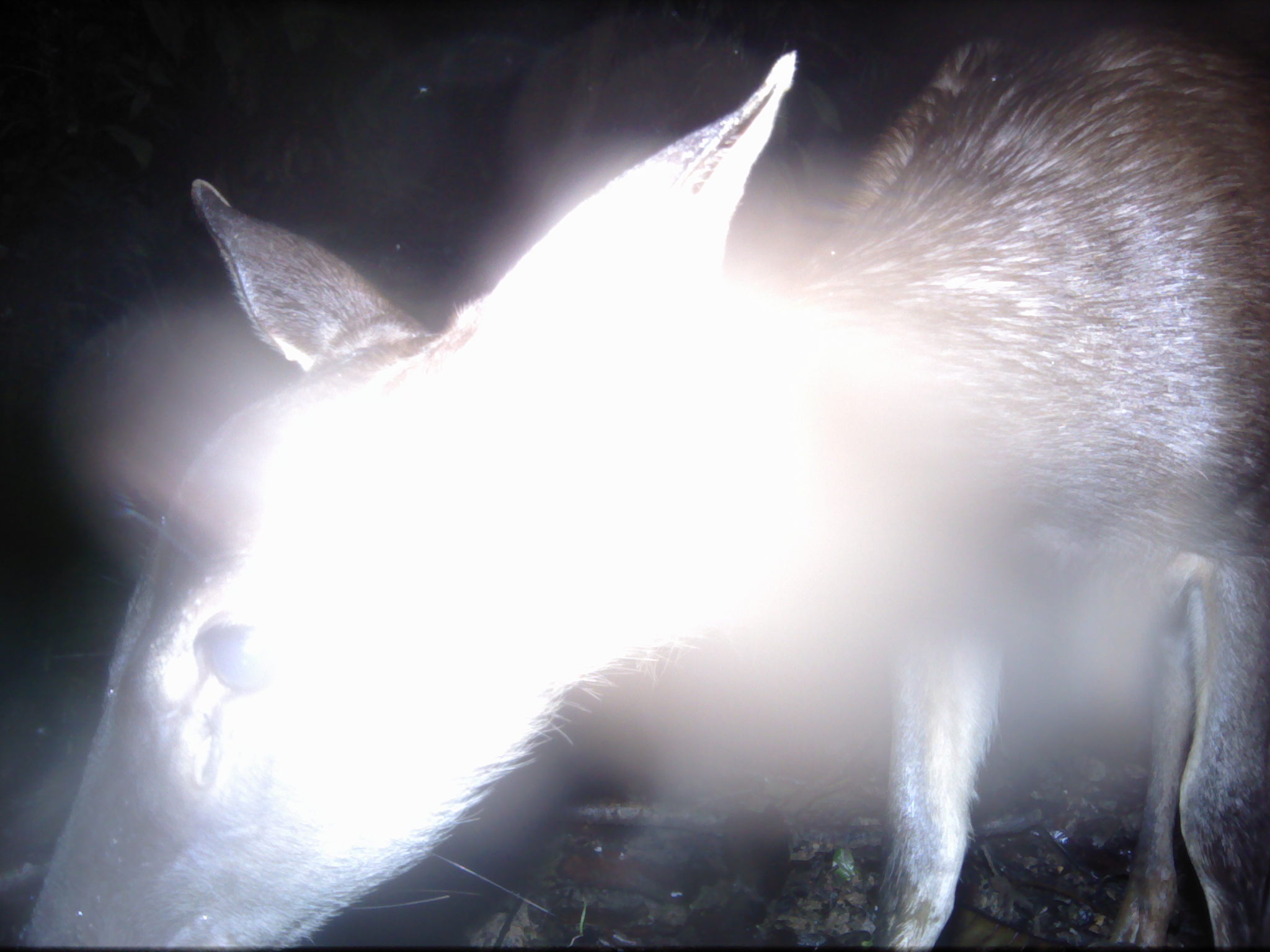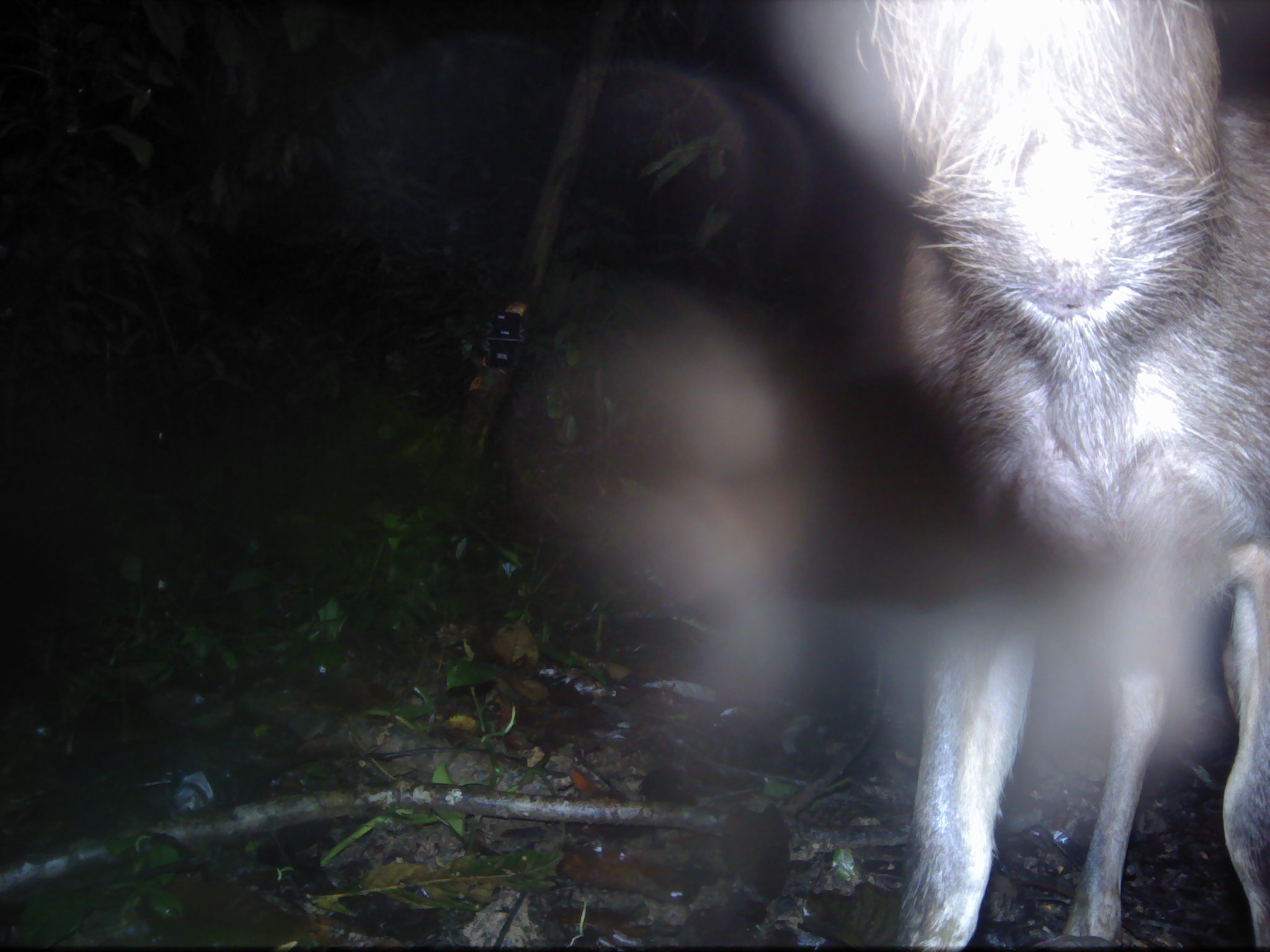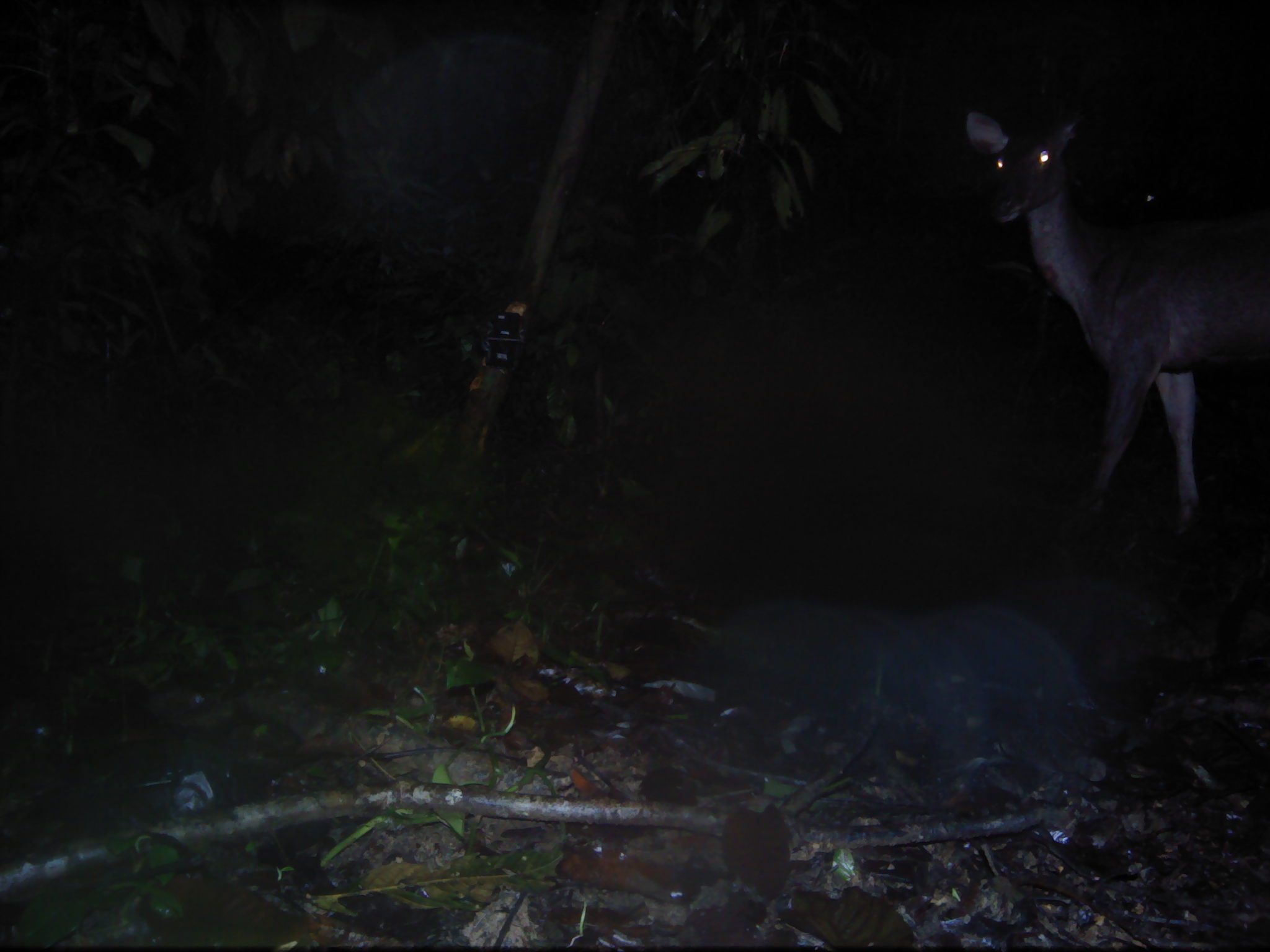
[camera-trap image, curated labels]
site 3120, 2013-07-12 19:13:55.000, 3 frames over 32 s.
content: unidentified animal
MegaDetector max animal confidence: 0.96